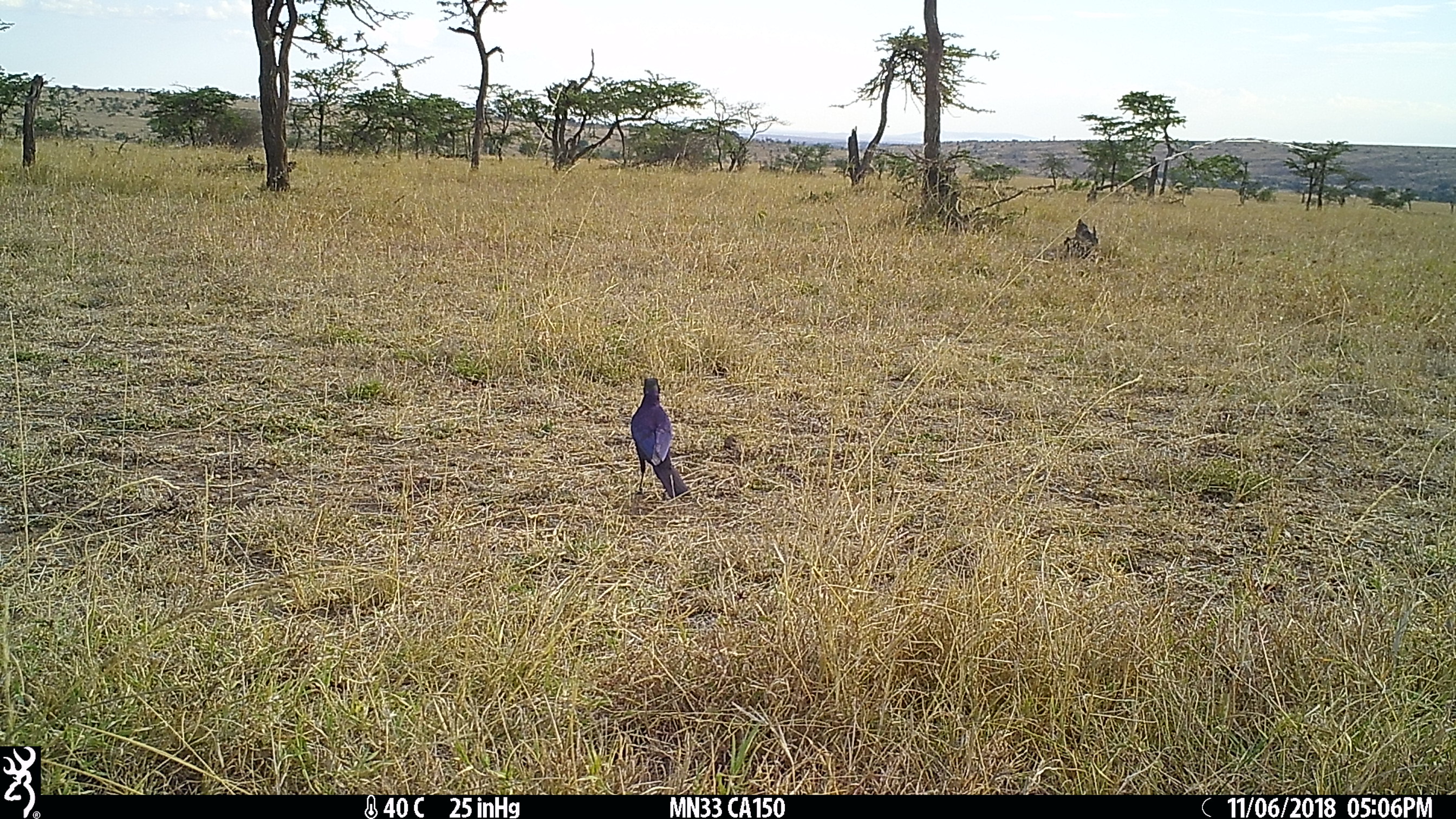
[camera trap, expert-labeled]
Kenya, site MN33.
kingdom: Animalia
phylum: Chordata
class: Aves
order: Passeriformes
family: Sturnidae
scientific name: Sturnidae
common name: starling